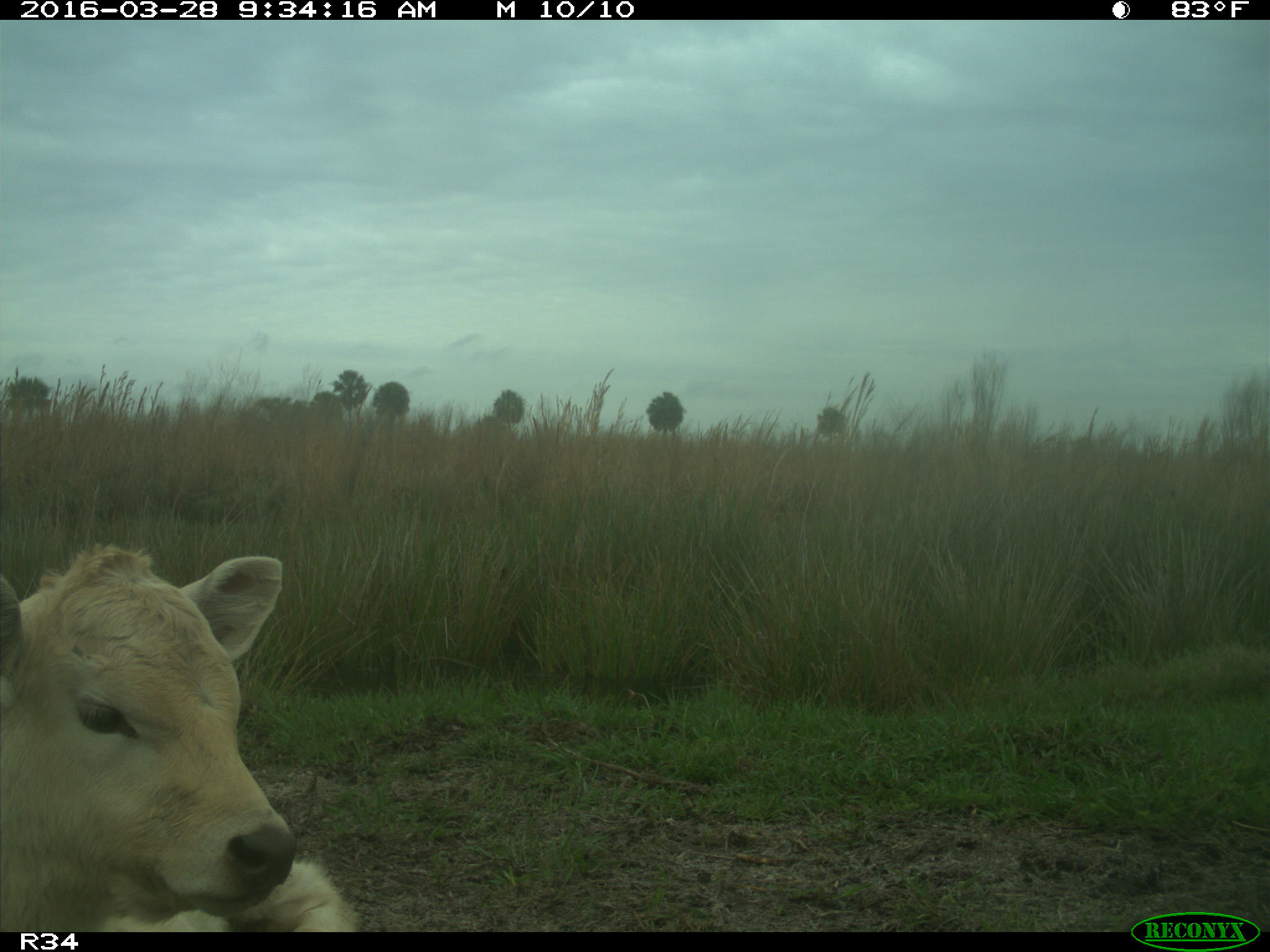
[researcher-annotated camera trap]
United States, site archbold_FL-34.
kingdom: Animalia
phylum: Chordata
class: Mammalia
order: Artiodactyla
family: Bovidae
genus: Bos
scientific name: Bos taurus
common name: domestic cow